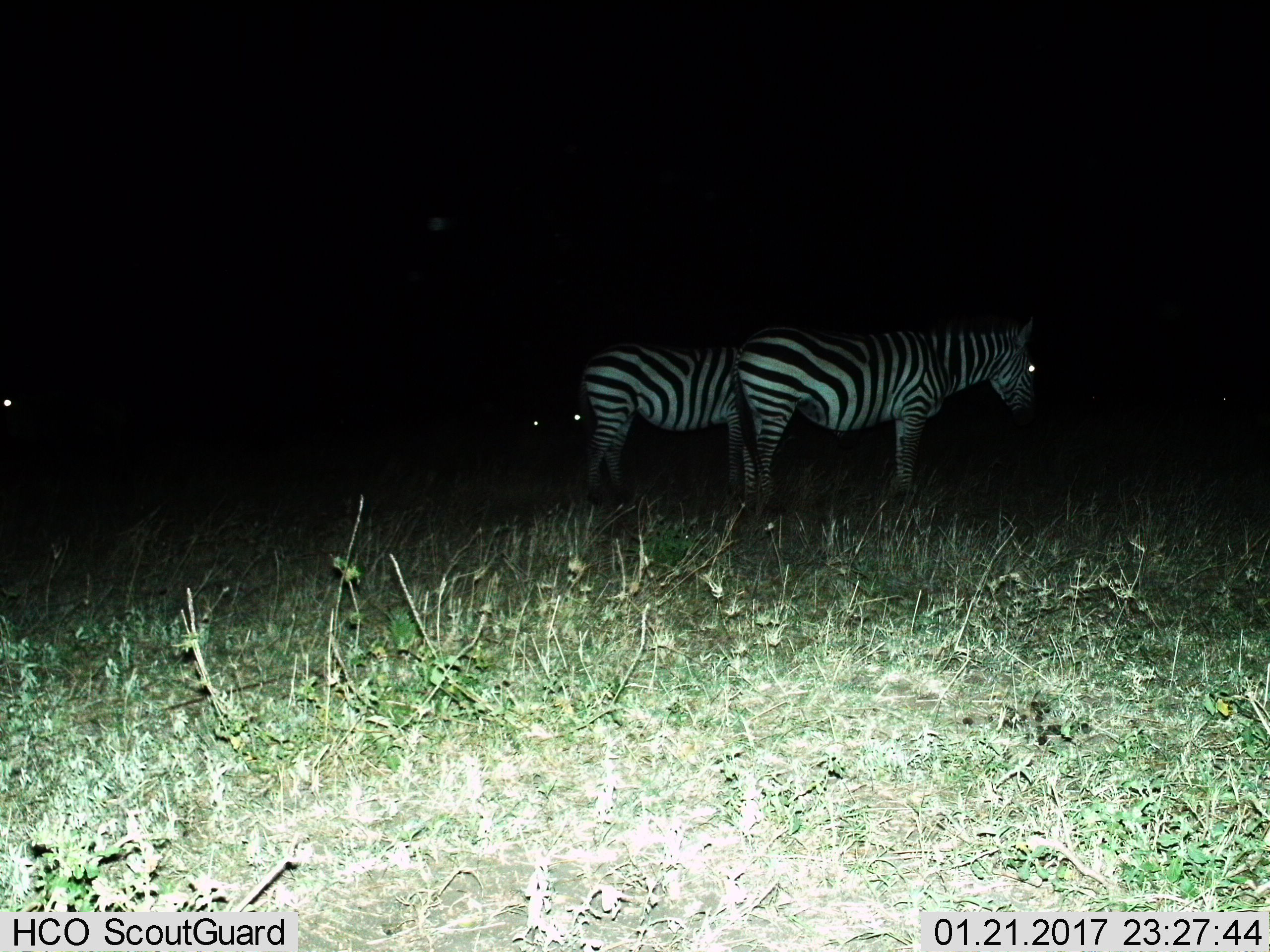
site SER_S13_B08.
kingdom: Animalia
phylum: Chordata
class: Mammalia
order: Perissodactyla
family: Equidae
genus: Equus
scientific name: Equus quagga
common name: plains zebra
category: zebraplains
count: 2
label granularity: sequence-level